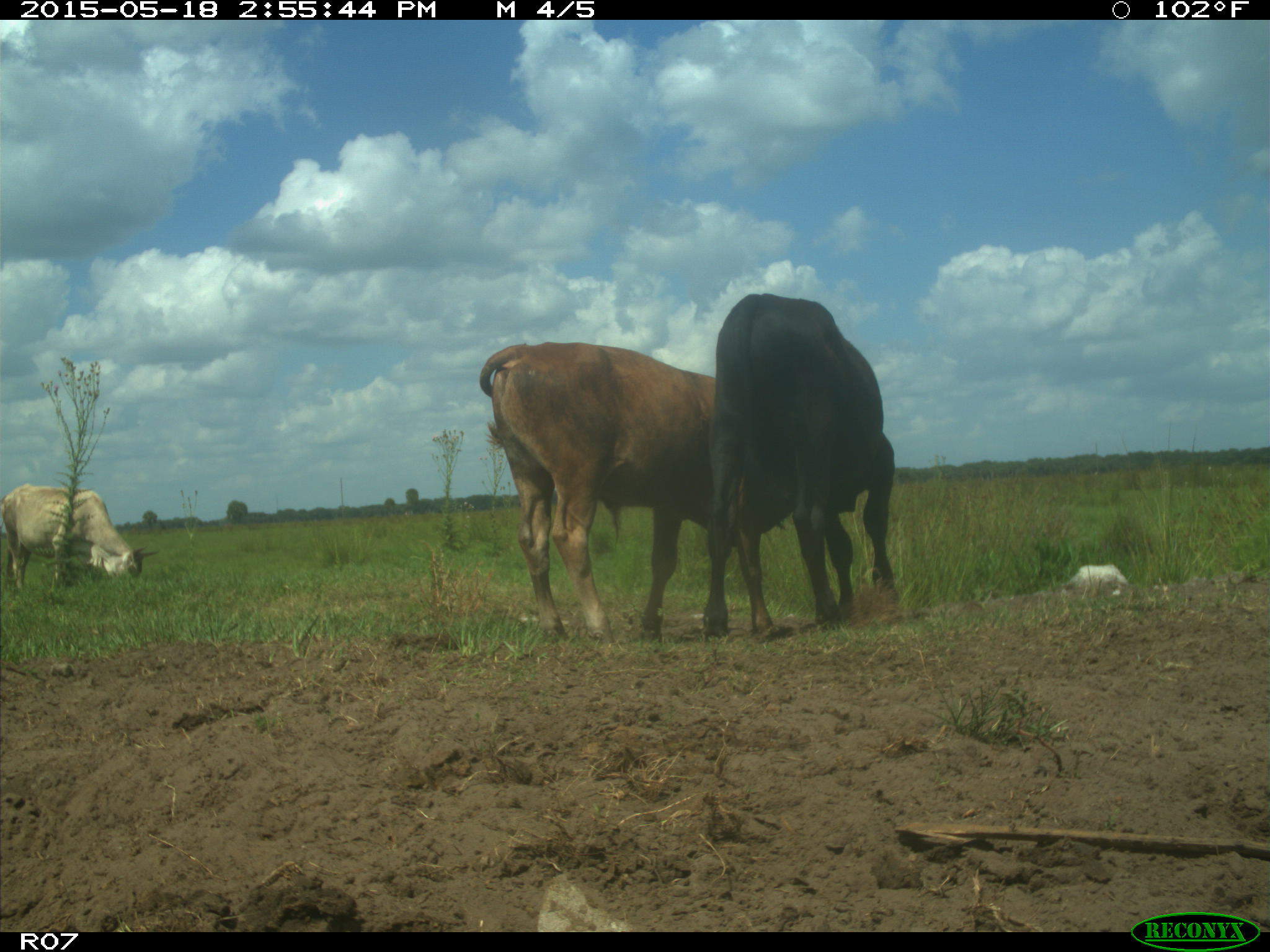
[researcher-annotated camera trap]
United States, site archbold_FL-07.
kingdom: Animalia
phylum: Chordata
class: Mammalia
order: Artiodactyla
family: Bovidae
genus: Bos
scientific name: Bos taurus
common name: domestic cow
Bos taurus (domestic cow).